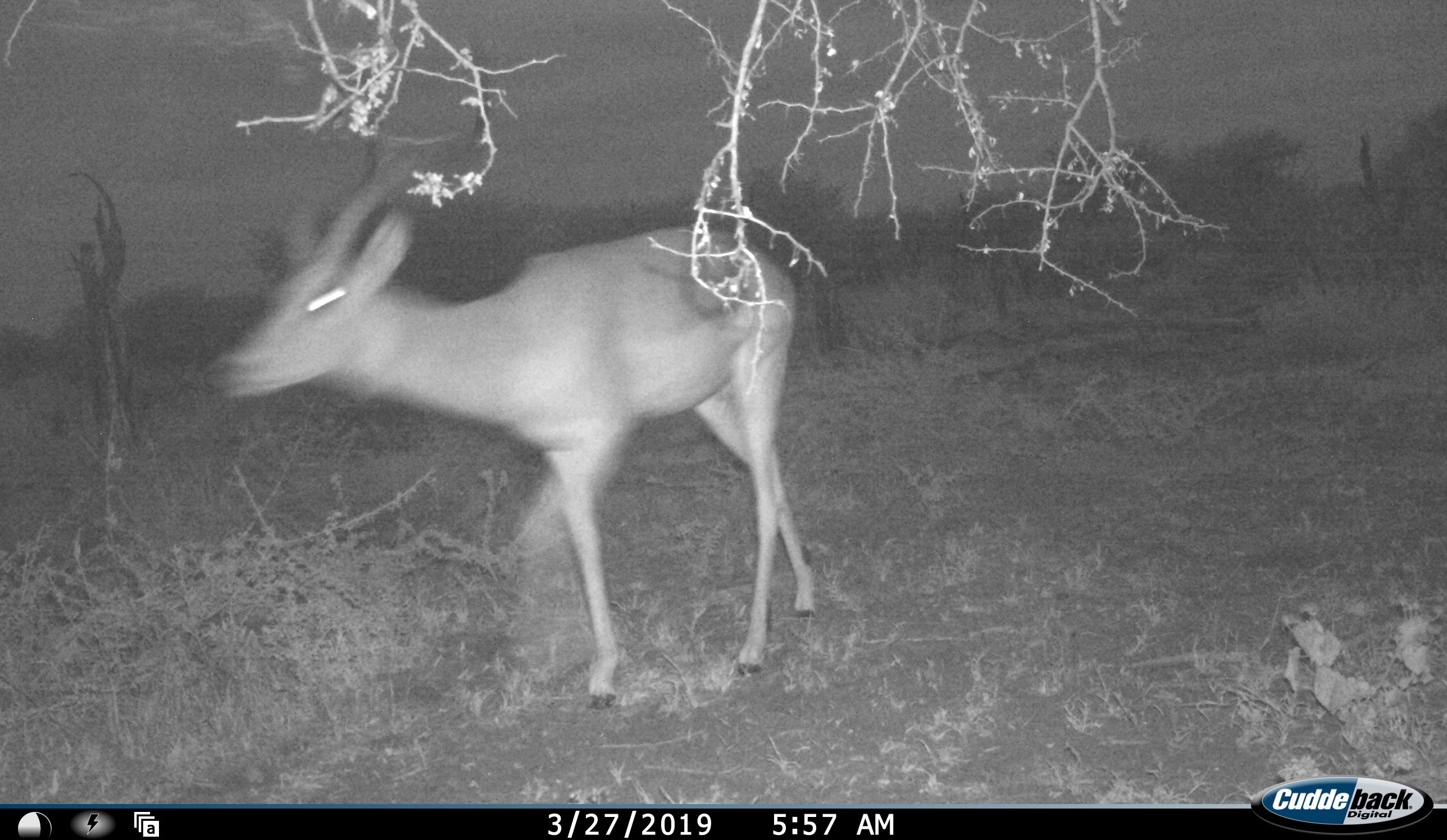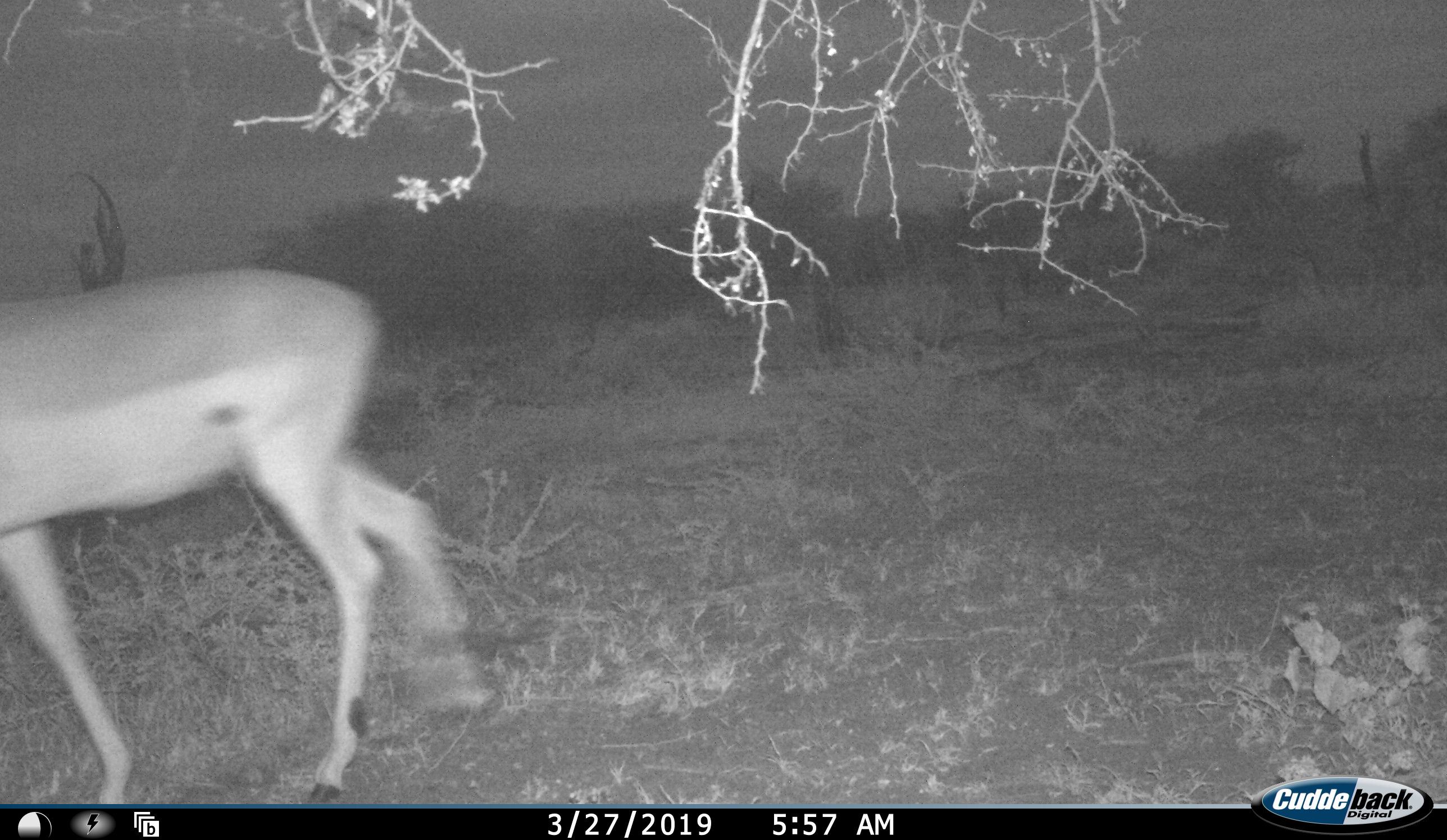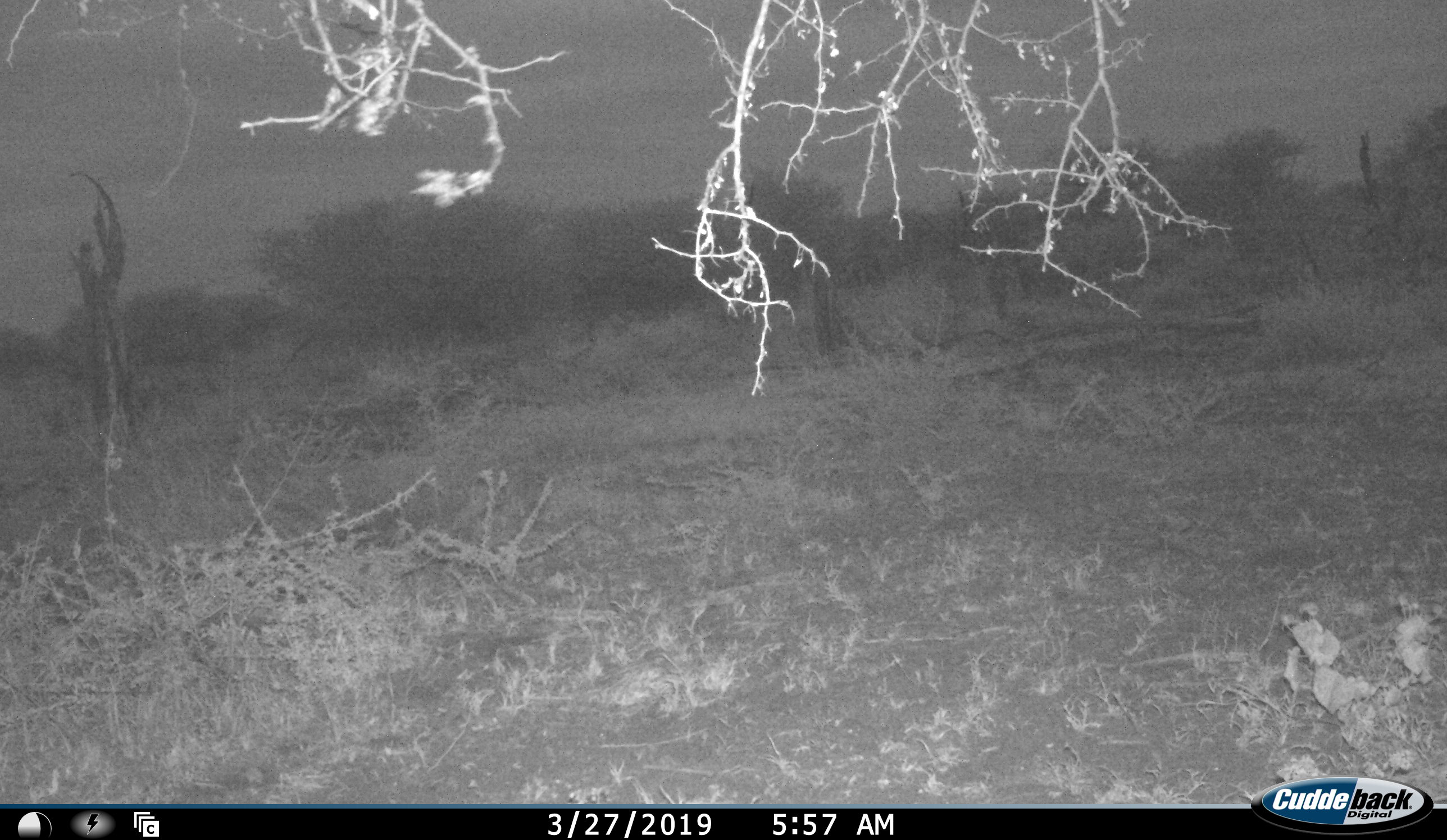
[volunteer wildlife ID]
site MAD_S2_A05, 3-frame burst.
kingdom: Animalia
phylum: Chordata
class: Mammalia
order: Artiodactyla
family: Bovidae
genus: Aepyceros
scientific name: Aepyceros melampus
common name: impala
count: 1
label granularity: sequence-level